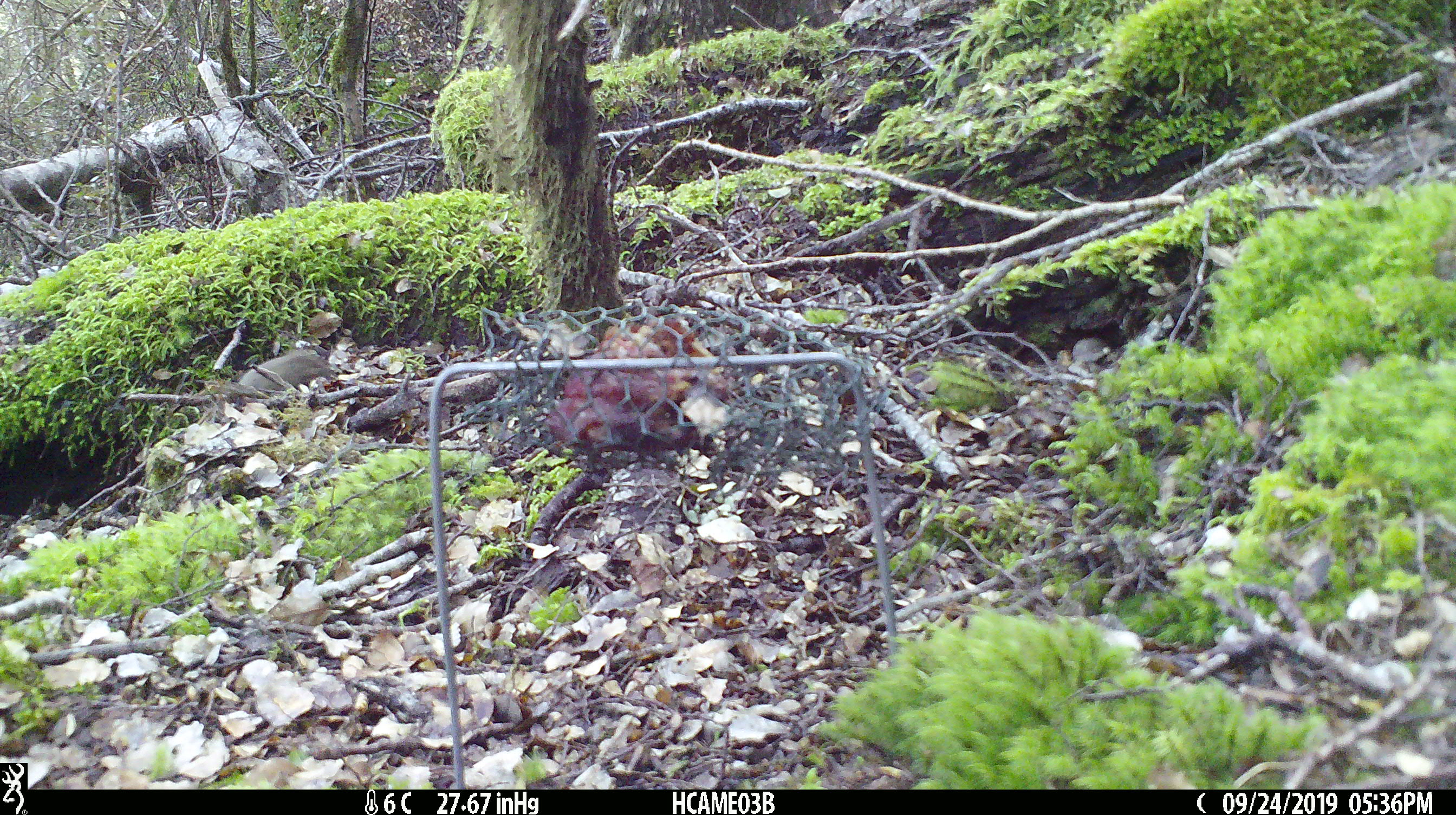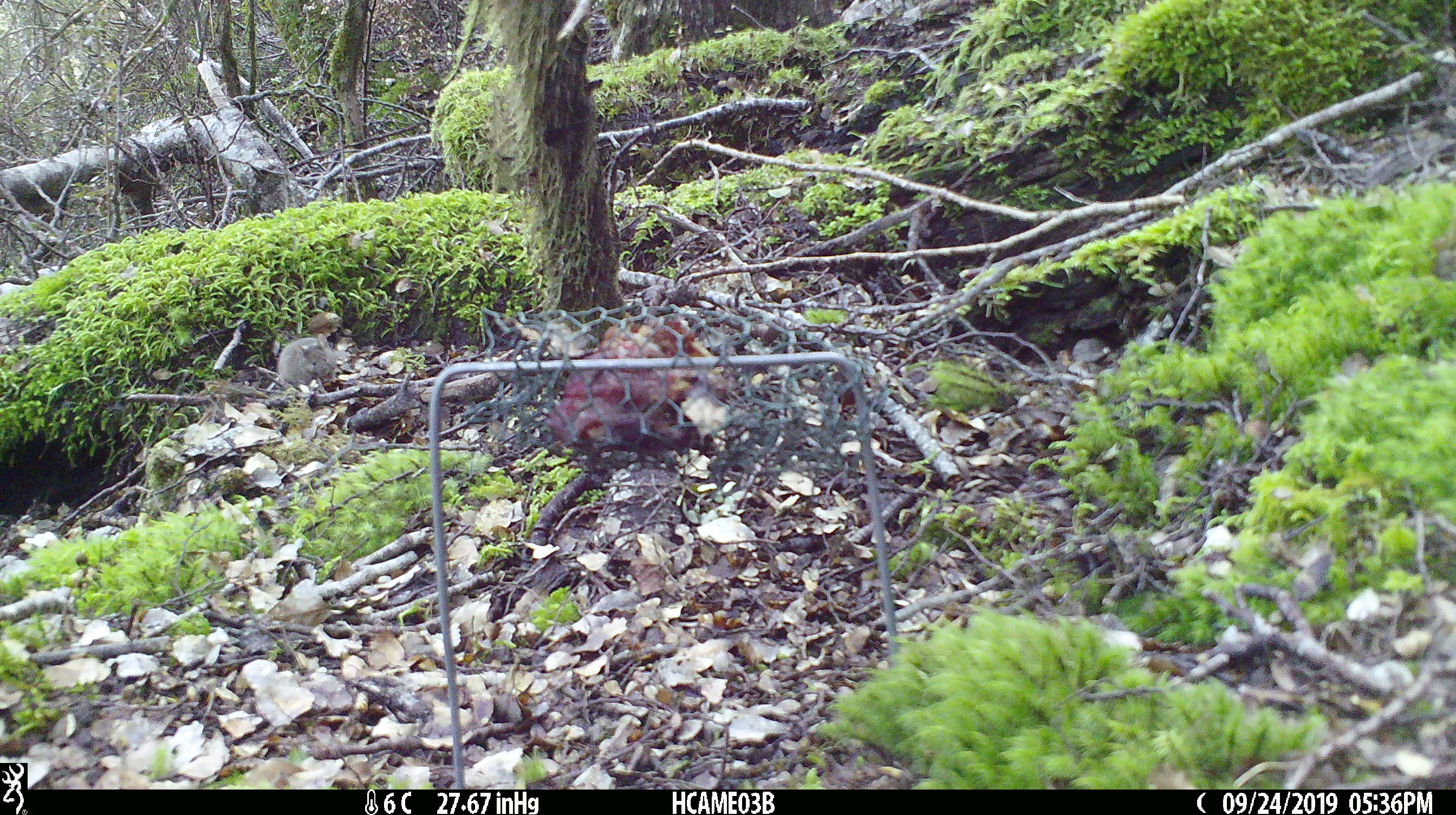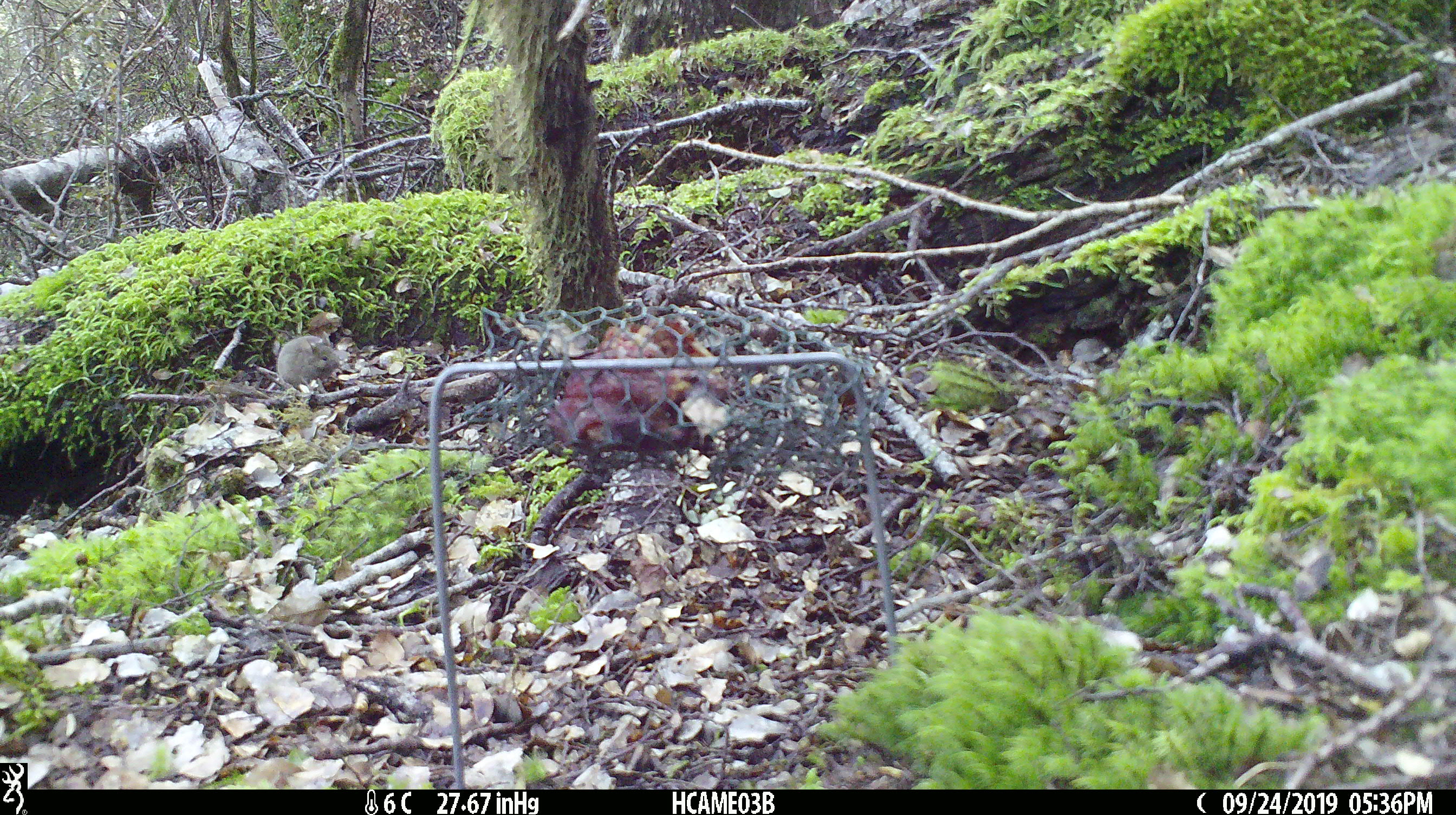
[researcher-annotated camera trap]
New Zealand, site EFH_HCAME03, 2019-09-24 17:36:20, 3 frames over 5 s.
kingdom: Animalia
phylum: Chordata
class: Mammalia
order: Rodentia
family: Muridae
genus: Mus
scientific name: Mus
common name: mouse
Mouse (Mus).